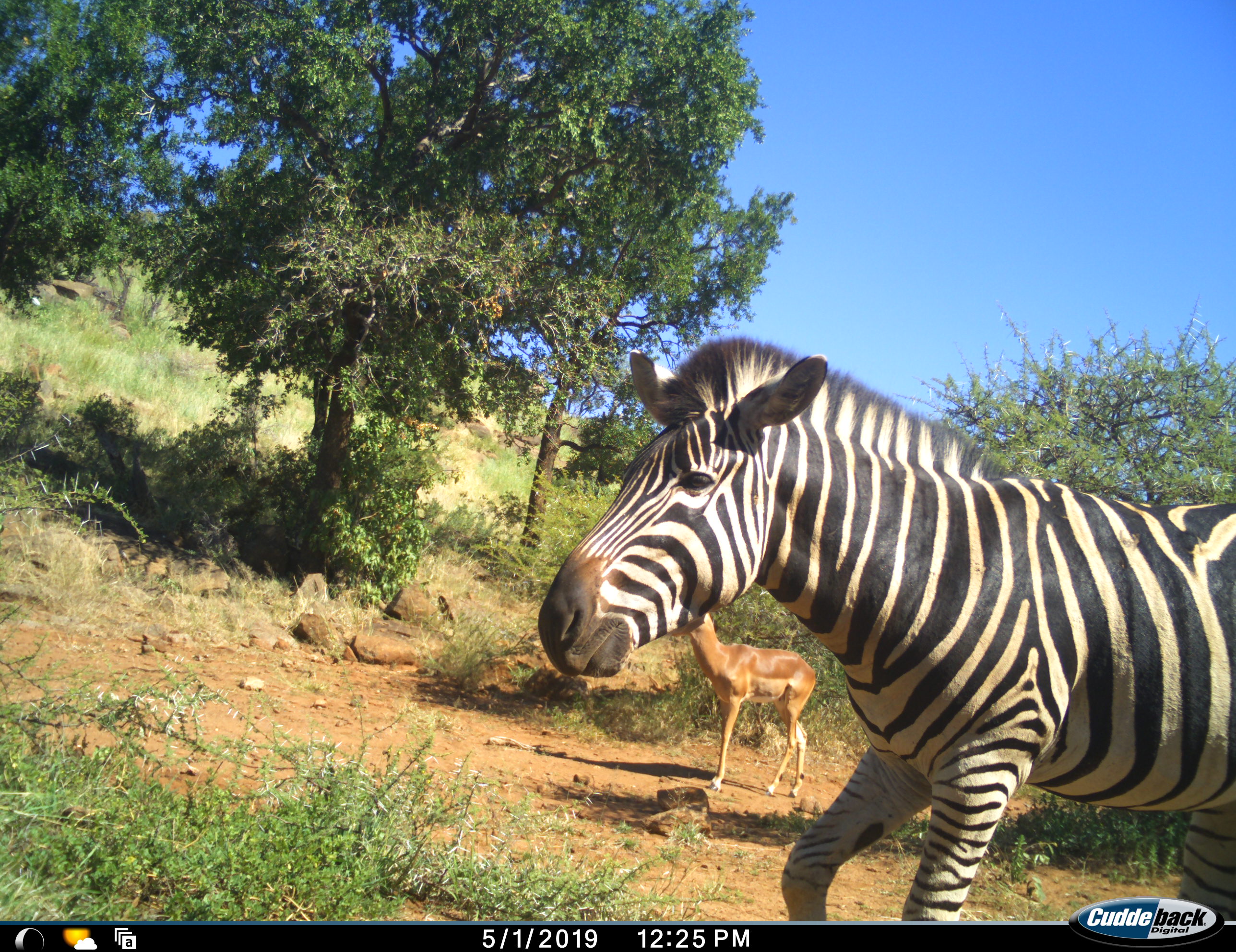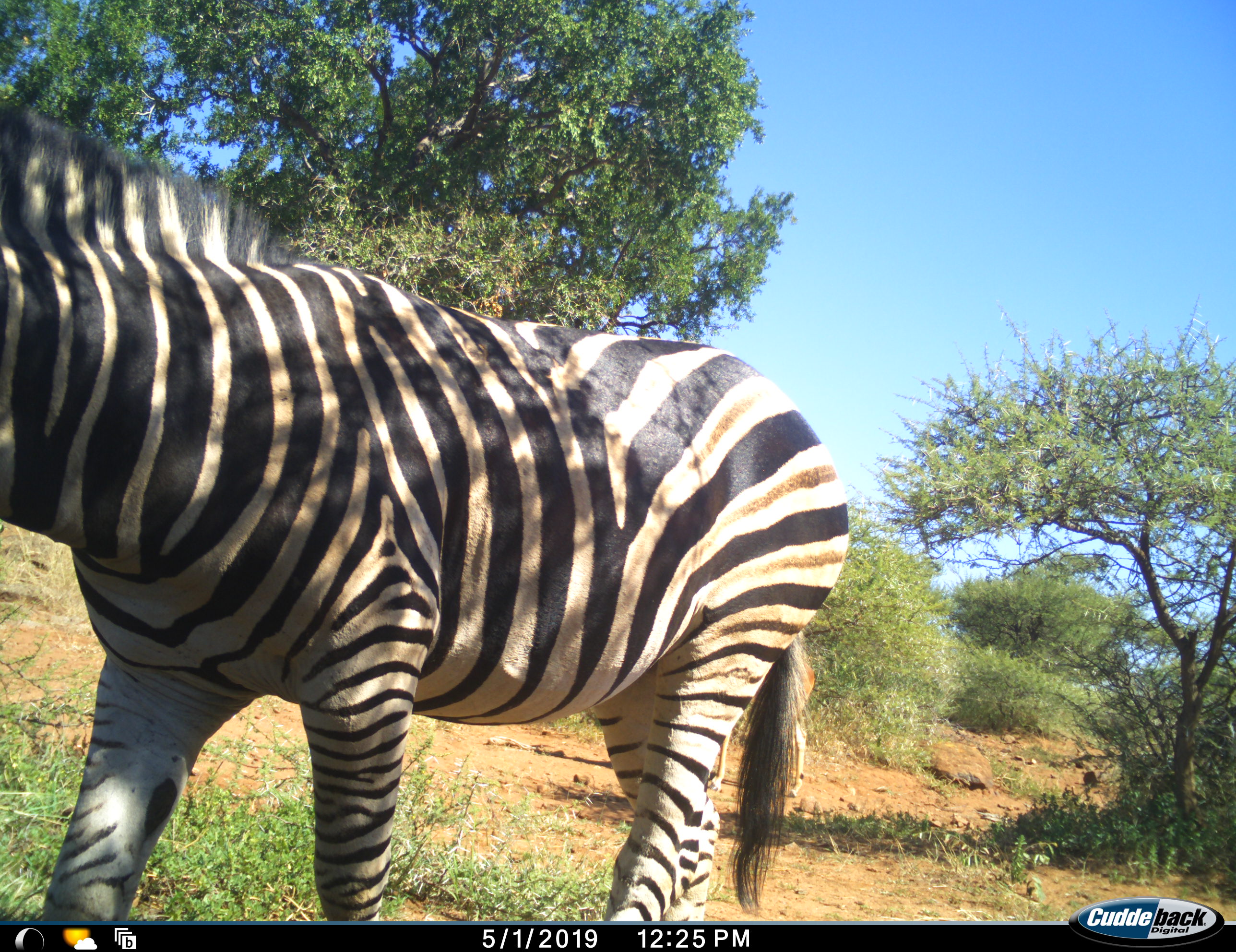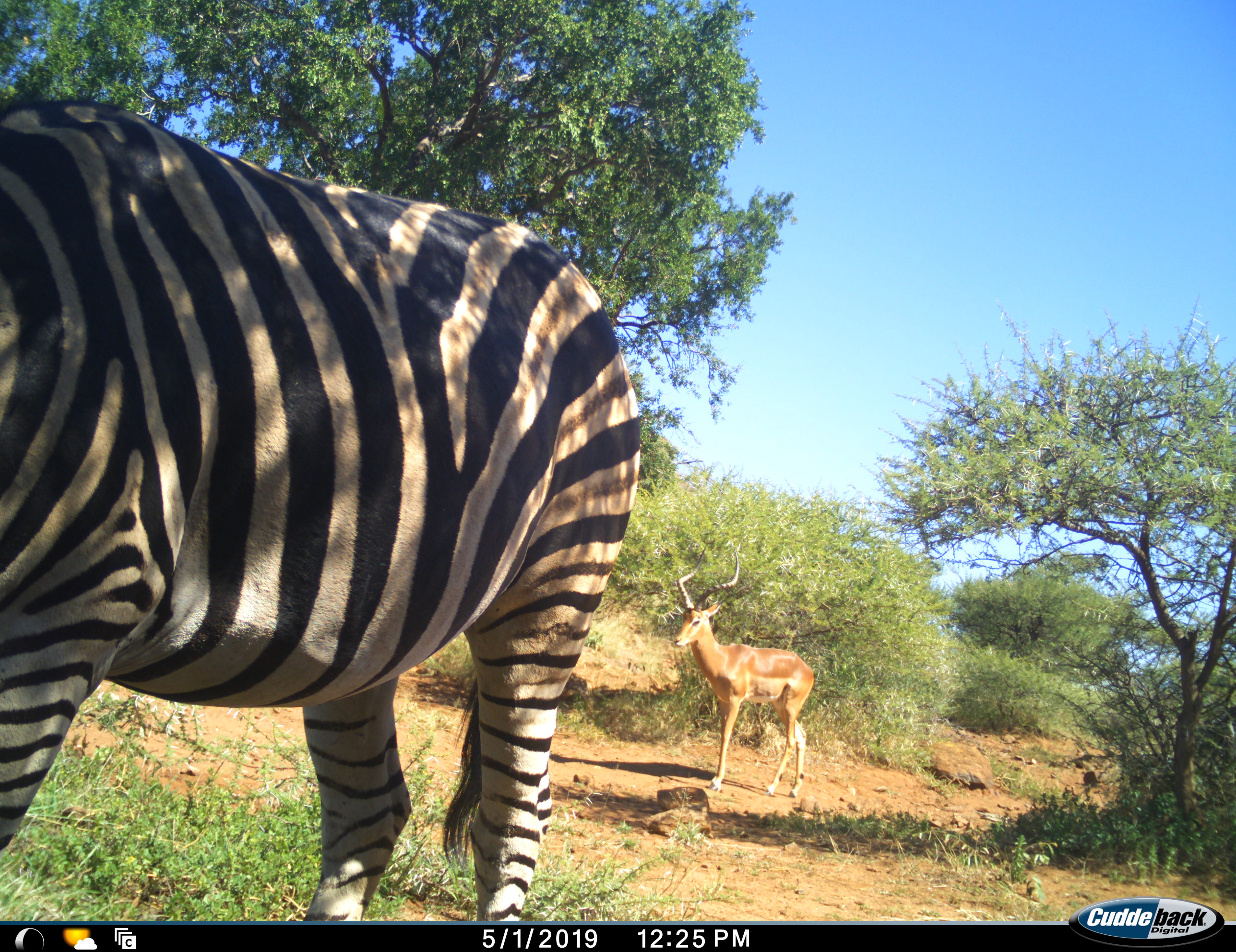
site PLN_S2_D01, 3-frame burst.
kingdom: Animalia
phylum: Chordata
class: Mammalia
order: Artiodactyla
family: Bovidae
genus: Aepyceros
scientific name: Aepyceros melampus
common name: impala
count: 1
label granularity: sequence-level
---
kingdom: Animalia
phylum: Chordata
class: Mammalia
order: Perissodactyla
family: Equidae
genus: Equus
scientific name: Equus quagga burchellii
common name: burchell's zebra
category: zebraburchells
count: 1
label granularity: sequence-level